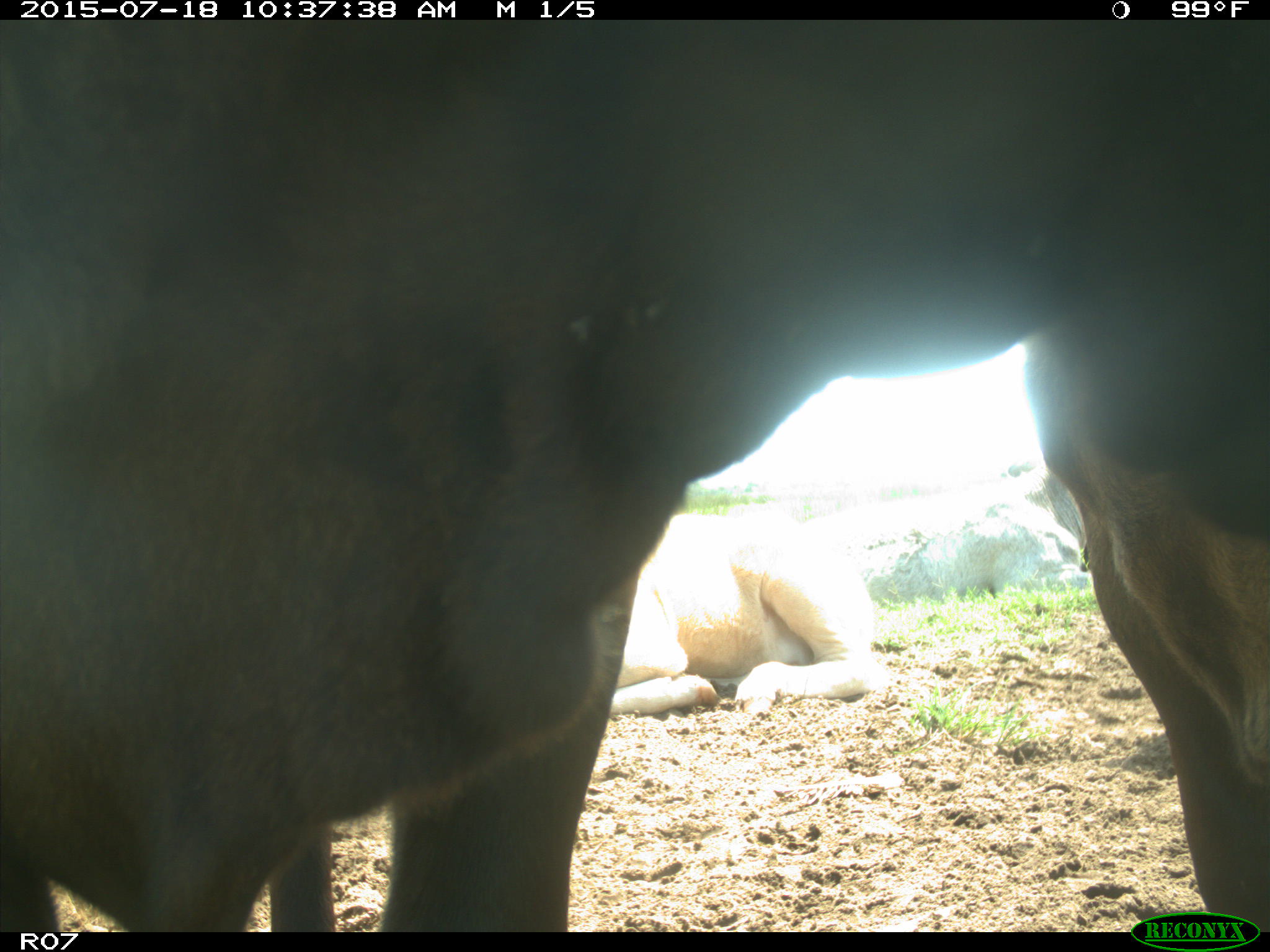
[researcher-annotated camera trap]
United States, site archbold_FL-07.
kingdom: Animalia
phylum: Chordata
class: Mammalia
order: Artiodactyla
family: Bovidae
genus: Bos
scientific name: Bos taurus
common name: domestic cow